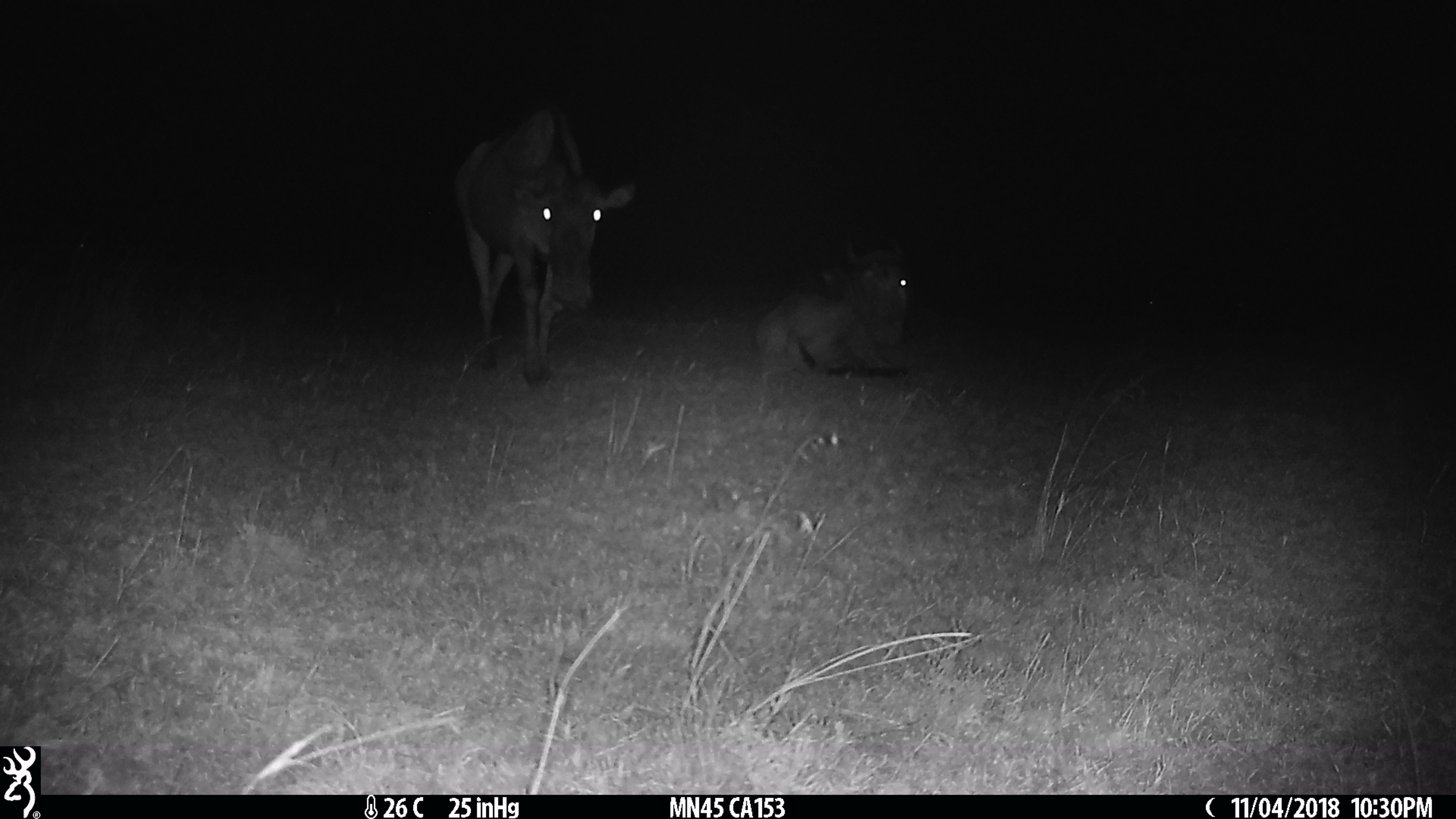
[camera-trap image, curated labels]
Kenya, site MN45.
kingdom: Animalia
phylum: Chordata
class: Mammalia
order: Artiodactyla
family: Bovidae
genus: Connochaetes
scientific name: Connochaetes taurinus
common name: blue wildebeest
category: wildebeest